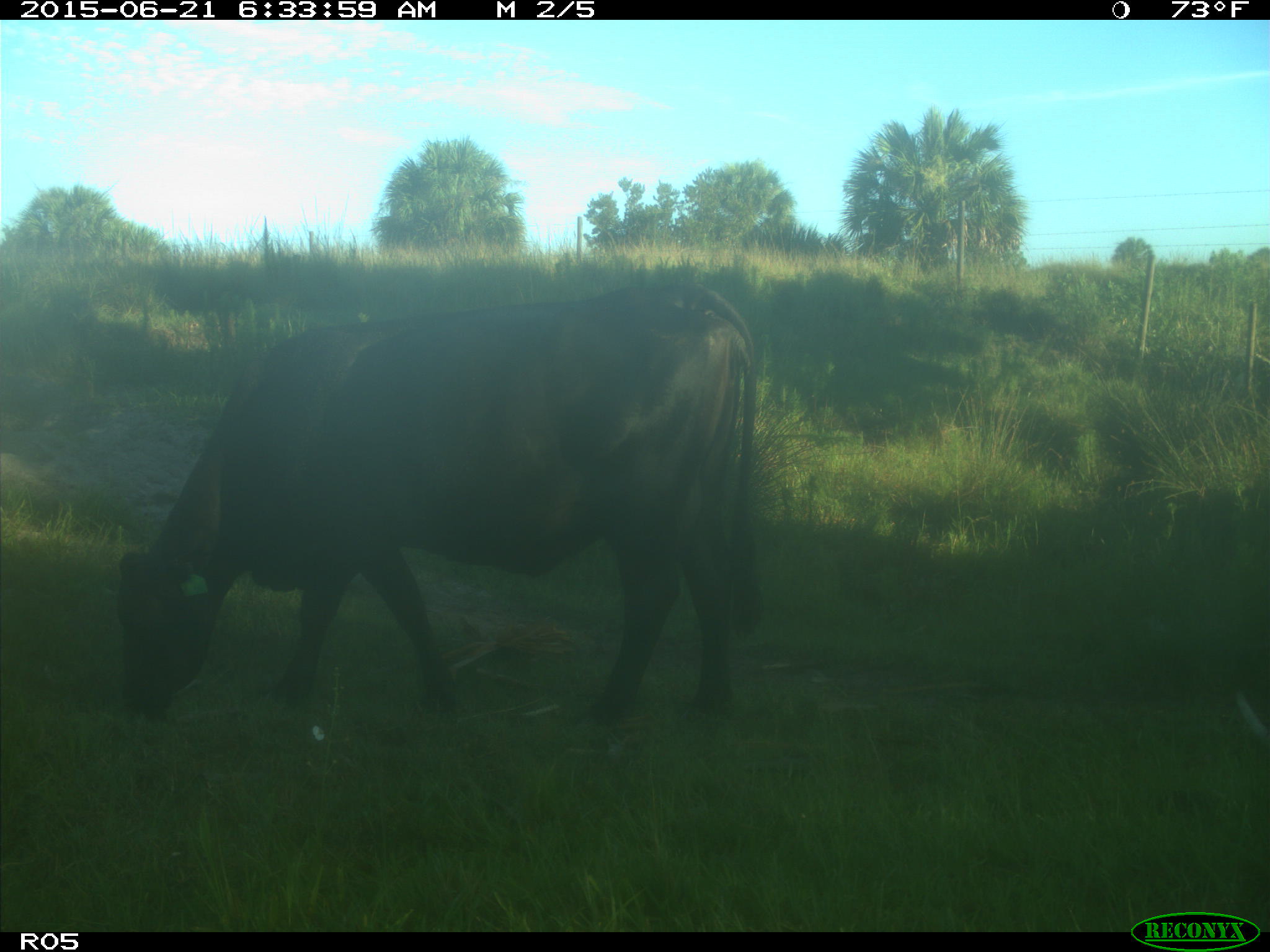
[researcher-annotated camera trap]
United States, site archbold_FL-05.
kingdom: Animalia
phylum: Chordata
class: Mammalia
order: Artiodactyla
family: Bovidae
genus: Bos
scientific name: Bos taurus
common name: domestic cow